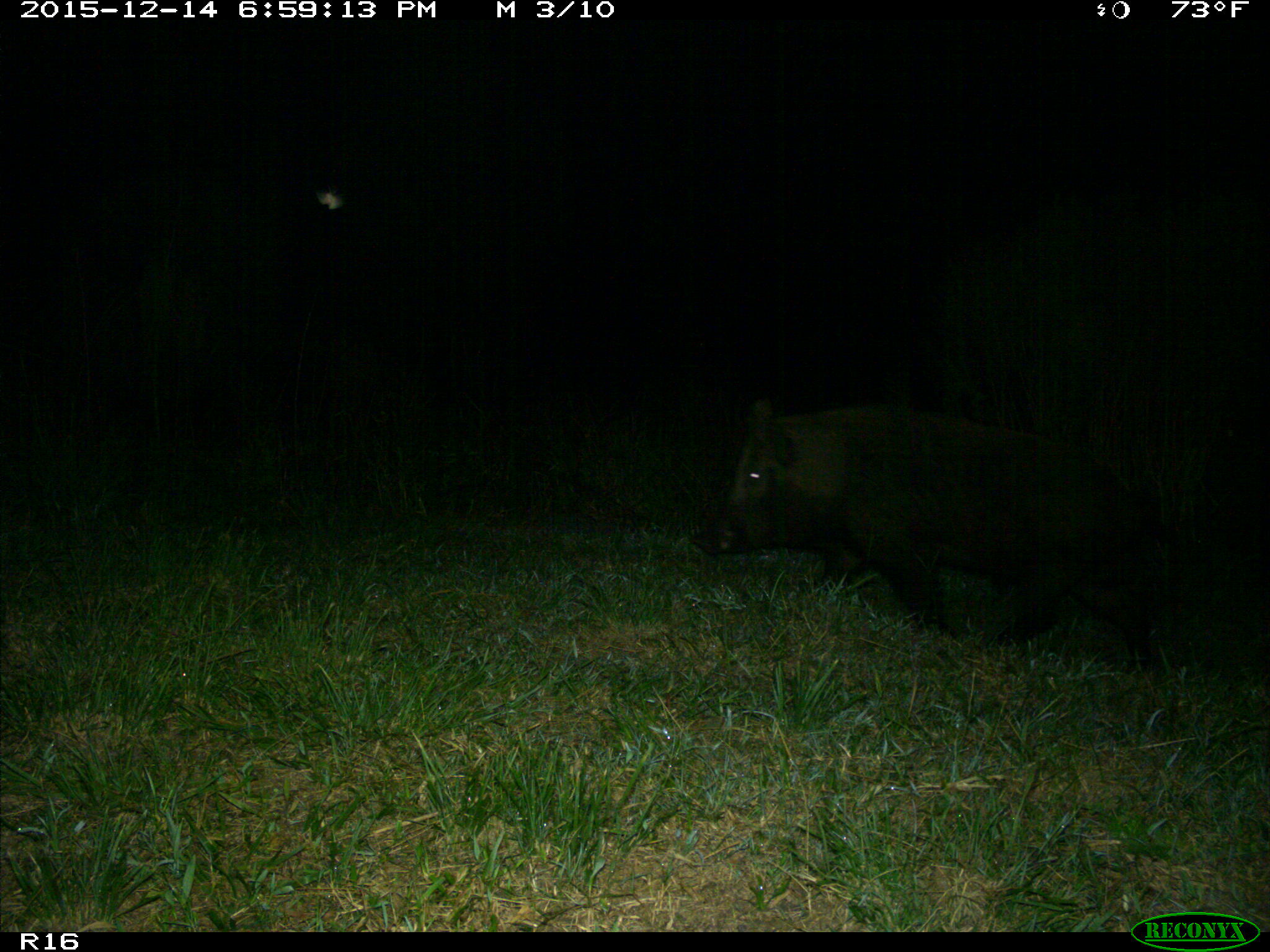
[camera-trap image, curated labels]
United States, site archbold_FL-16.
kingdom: Animalia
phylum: Chordata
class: Mammalia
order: Artiodactyla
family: Suidae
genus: Sus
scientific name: Sus scrofa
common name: wild boar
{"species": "Sus scrofa (wild boar)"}